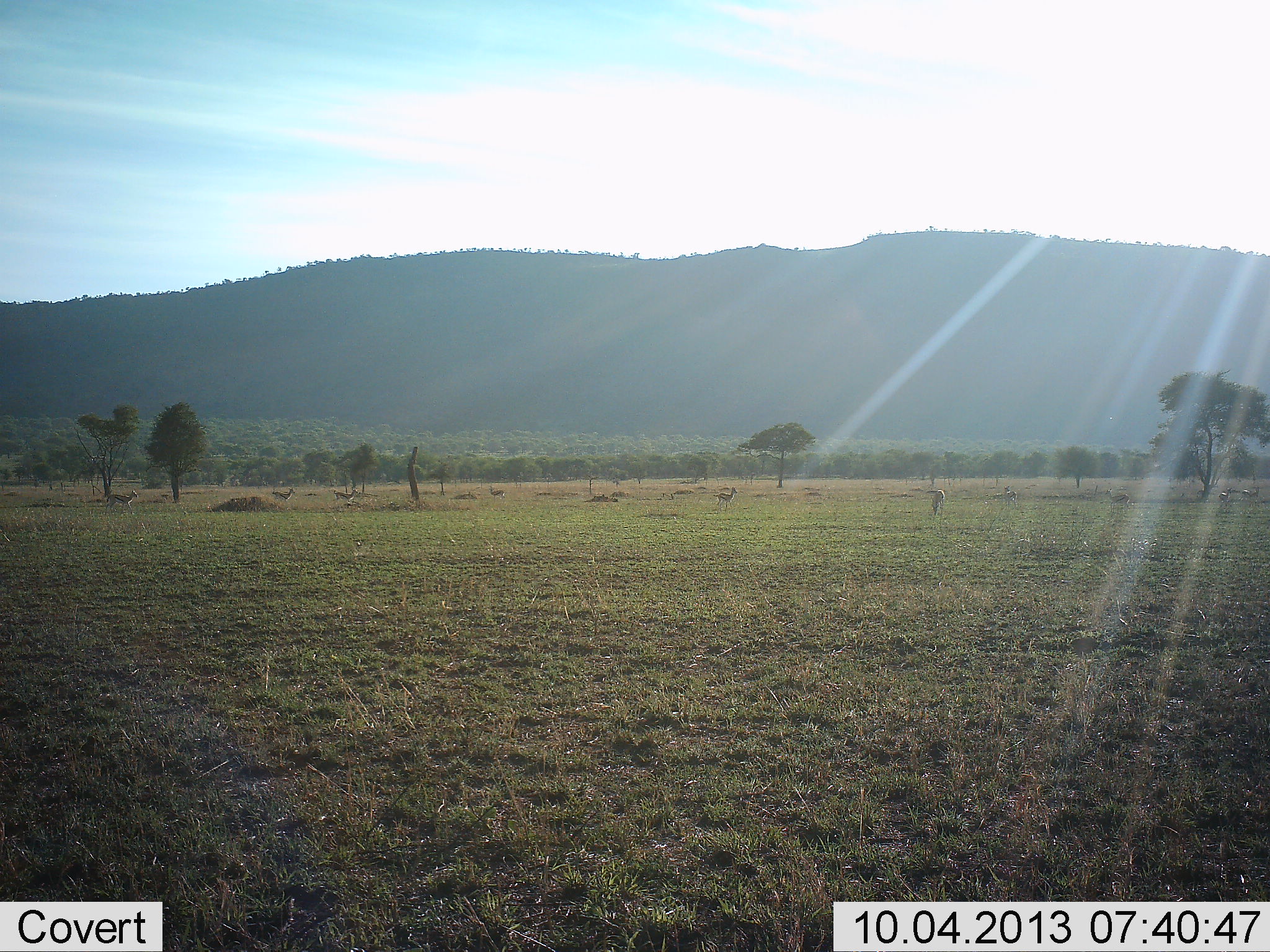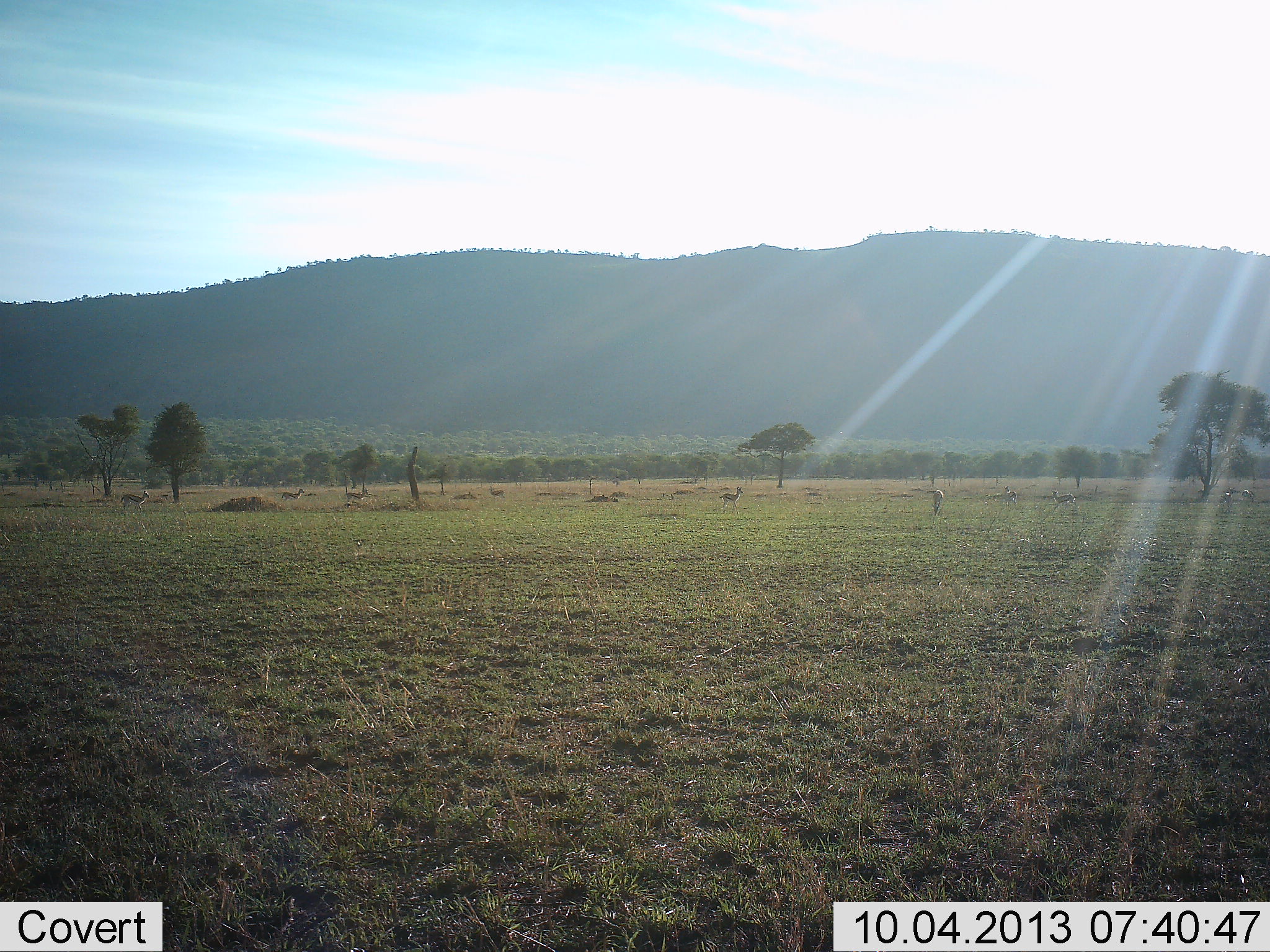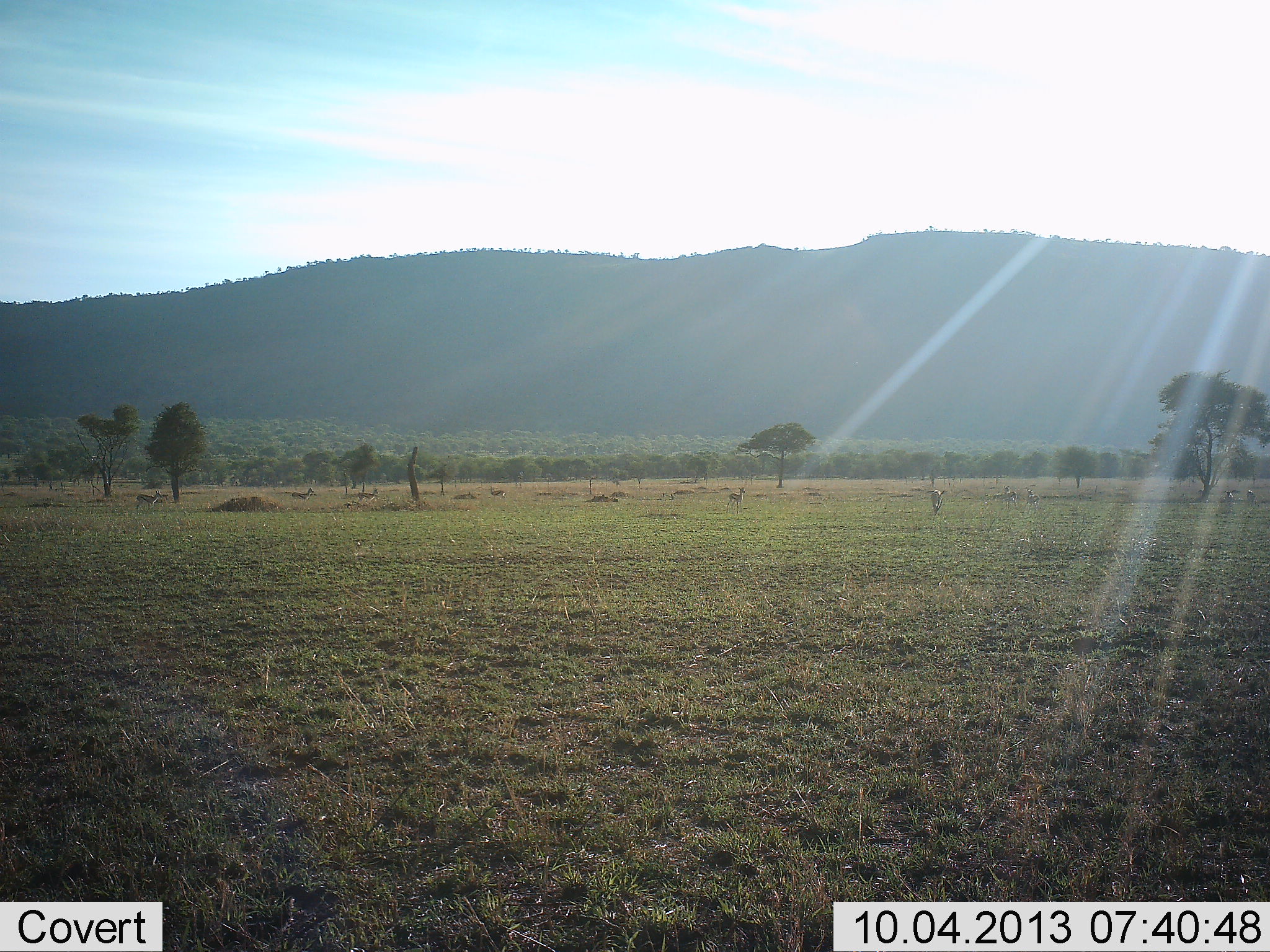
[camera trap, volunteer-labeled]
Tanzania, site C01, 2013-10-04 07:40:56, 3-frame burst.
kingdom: Animalia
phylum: Chordata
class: Mammalia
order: Artiodactyla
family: Bovidae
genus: Eudorcas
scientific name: Eudorcas thomsonii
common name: thomson's gazelle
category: gazellethomsons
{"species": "gazellethomsons (thomson's gazelle) (Eudorcas thomsonii)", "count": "8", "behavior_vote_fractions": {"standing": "33%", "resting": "0%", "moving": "92%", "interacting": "0%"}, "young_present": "4%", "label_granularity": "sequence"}